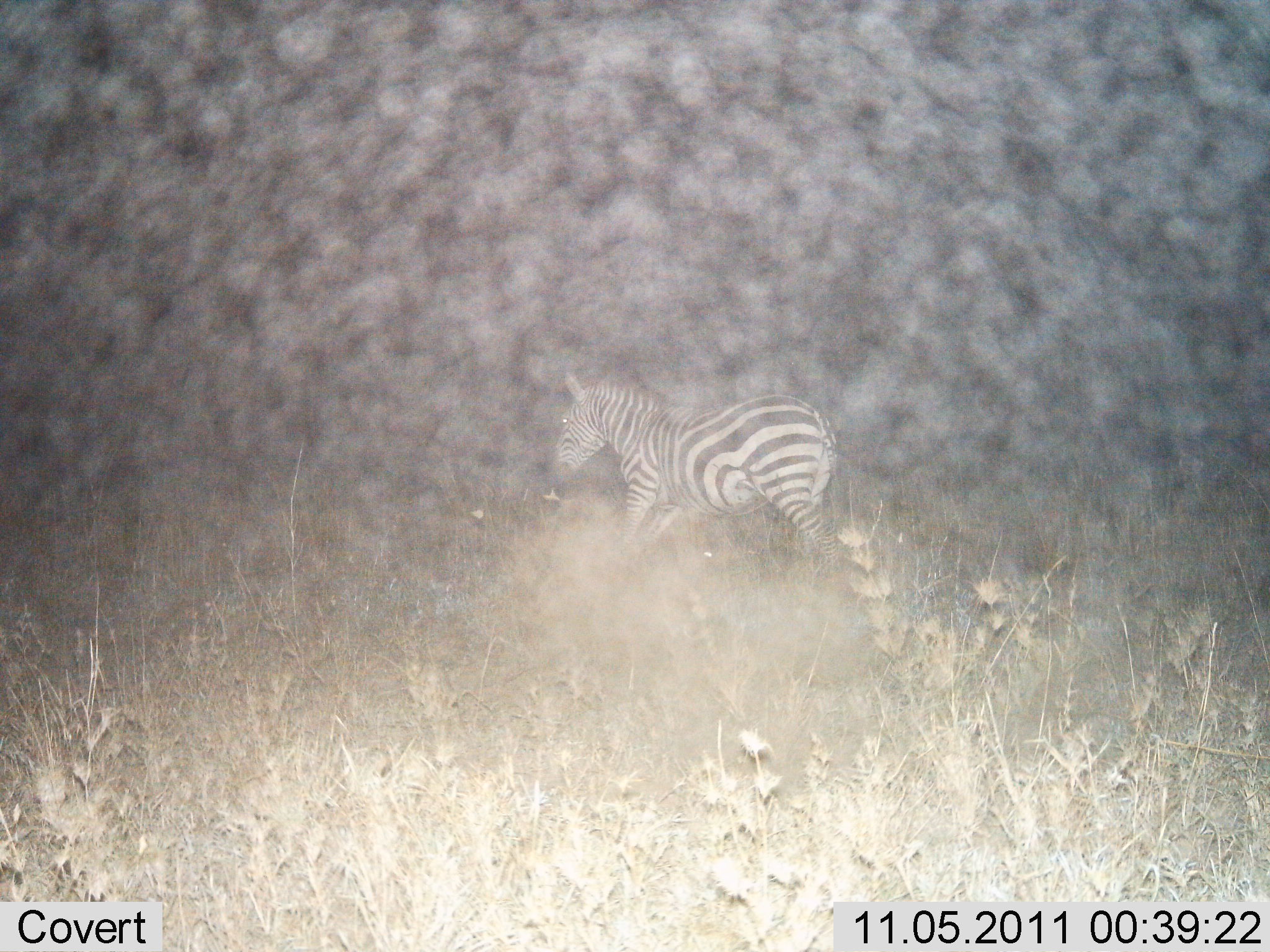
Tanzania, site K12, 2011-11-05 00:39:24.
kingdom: Animalia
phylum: Chordata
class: Mammalia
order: Perissodactyla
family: Equidae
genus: Equus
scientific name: Equus quagga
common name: plains zebra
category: zebra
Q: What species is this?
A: Zebra (plains zebra) (Equus quagga).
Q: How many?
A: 1.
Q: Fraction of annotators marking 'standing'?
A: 31%.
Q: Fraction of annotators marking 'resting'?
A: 0%.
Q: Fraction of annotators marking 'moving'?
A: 69%.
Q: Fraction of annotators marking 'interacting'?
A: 0%.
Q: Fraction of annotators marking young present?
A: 0%.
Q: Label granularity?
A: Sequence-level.